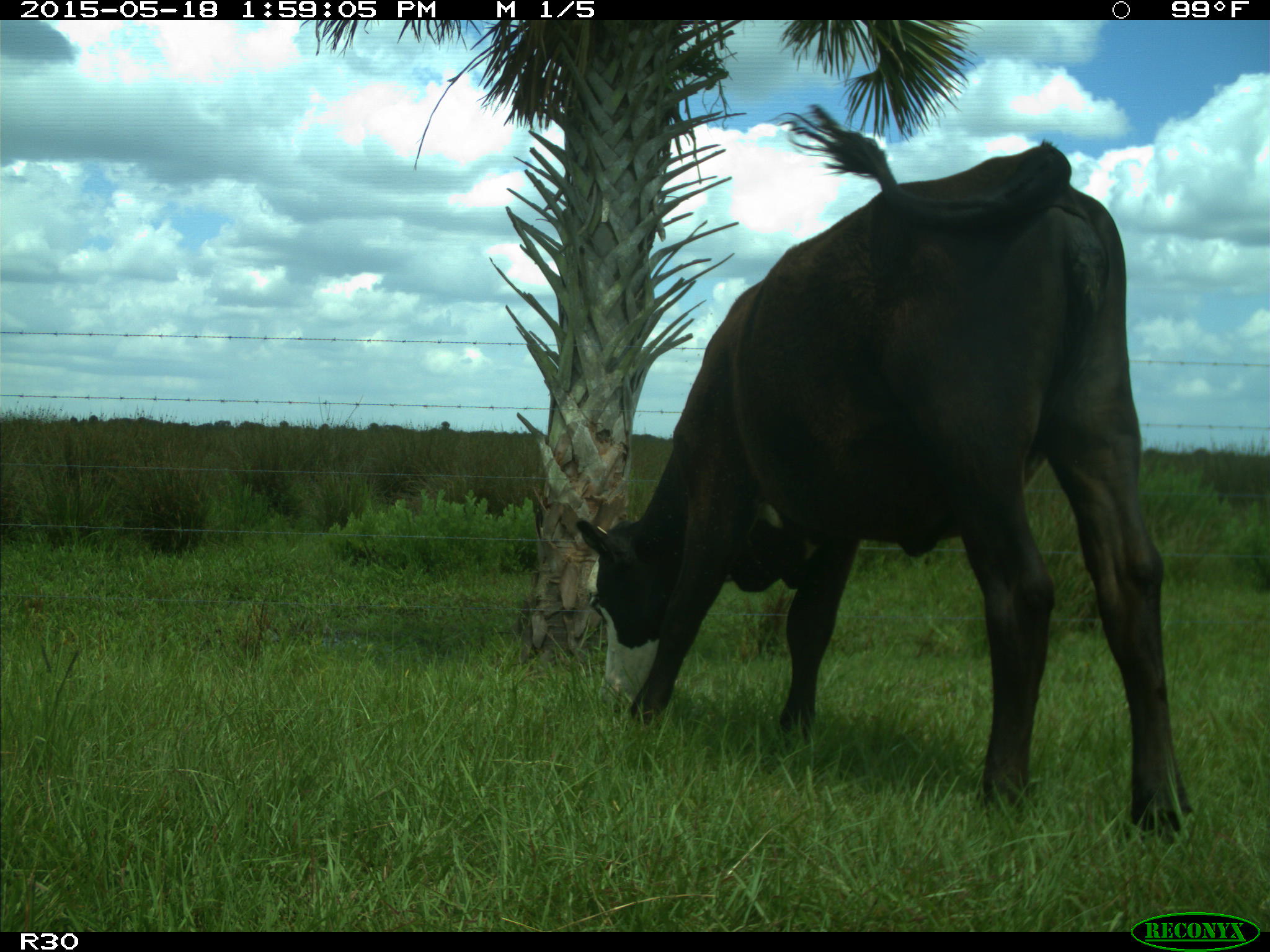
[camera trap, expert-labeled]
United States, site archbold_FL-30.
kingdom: Animalia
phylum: Chordata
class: Mammalia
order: Artiodactyla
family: Bovidae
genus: Bos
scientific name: Bos taurus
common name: domestic cow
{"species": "Bos taurus (domestic cow)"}